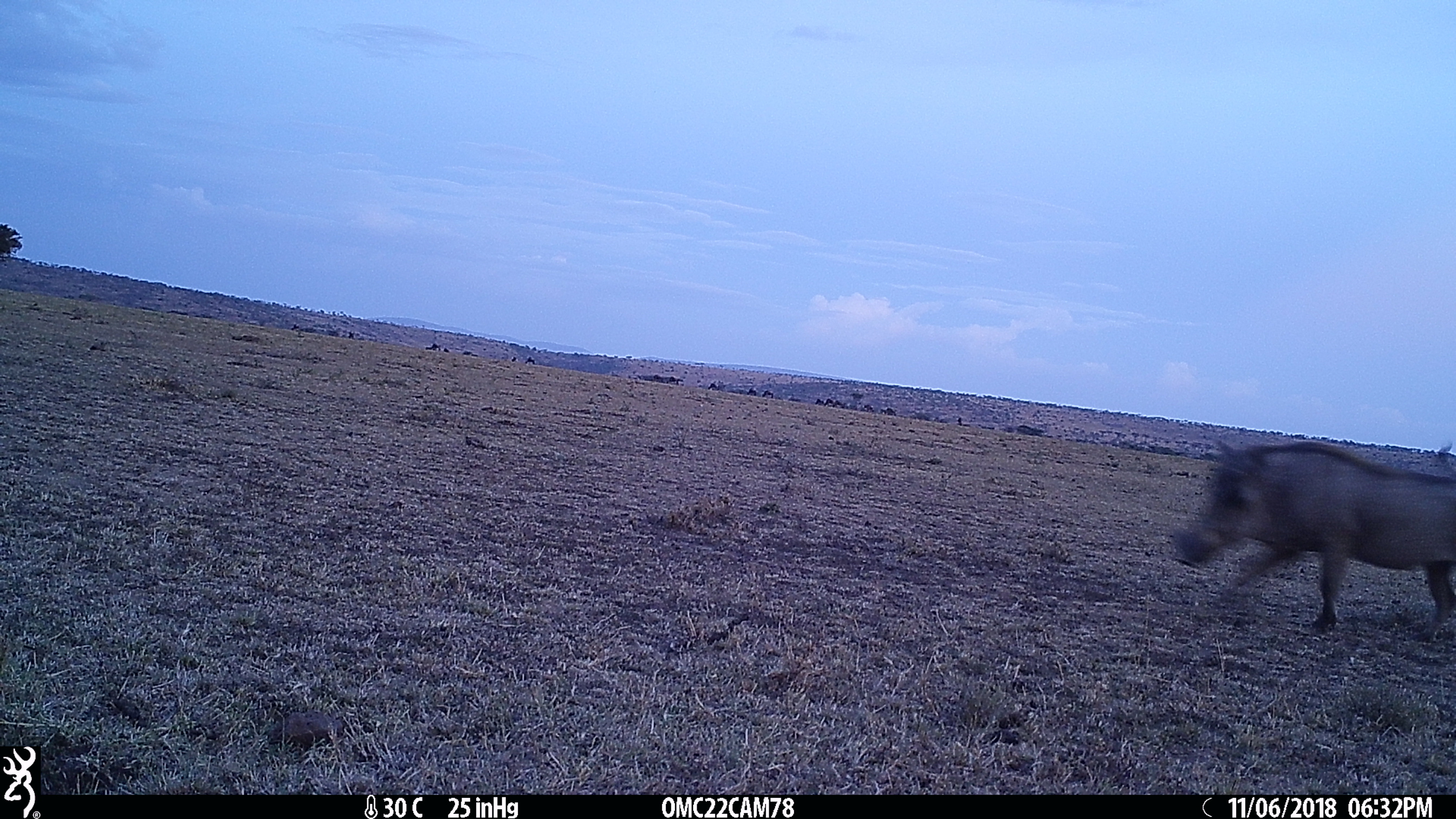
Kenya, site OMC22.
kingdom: Animalia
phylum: Chordata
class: Mammalia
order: Artiodactyla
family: Suidae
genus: Phacochoerus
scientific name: Phacochoerus africanus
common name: common warthog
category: warthog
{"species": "warthog (common warthog) (Phacochoerus africanus)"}